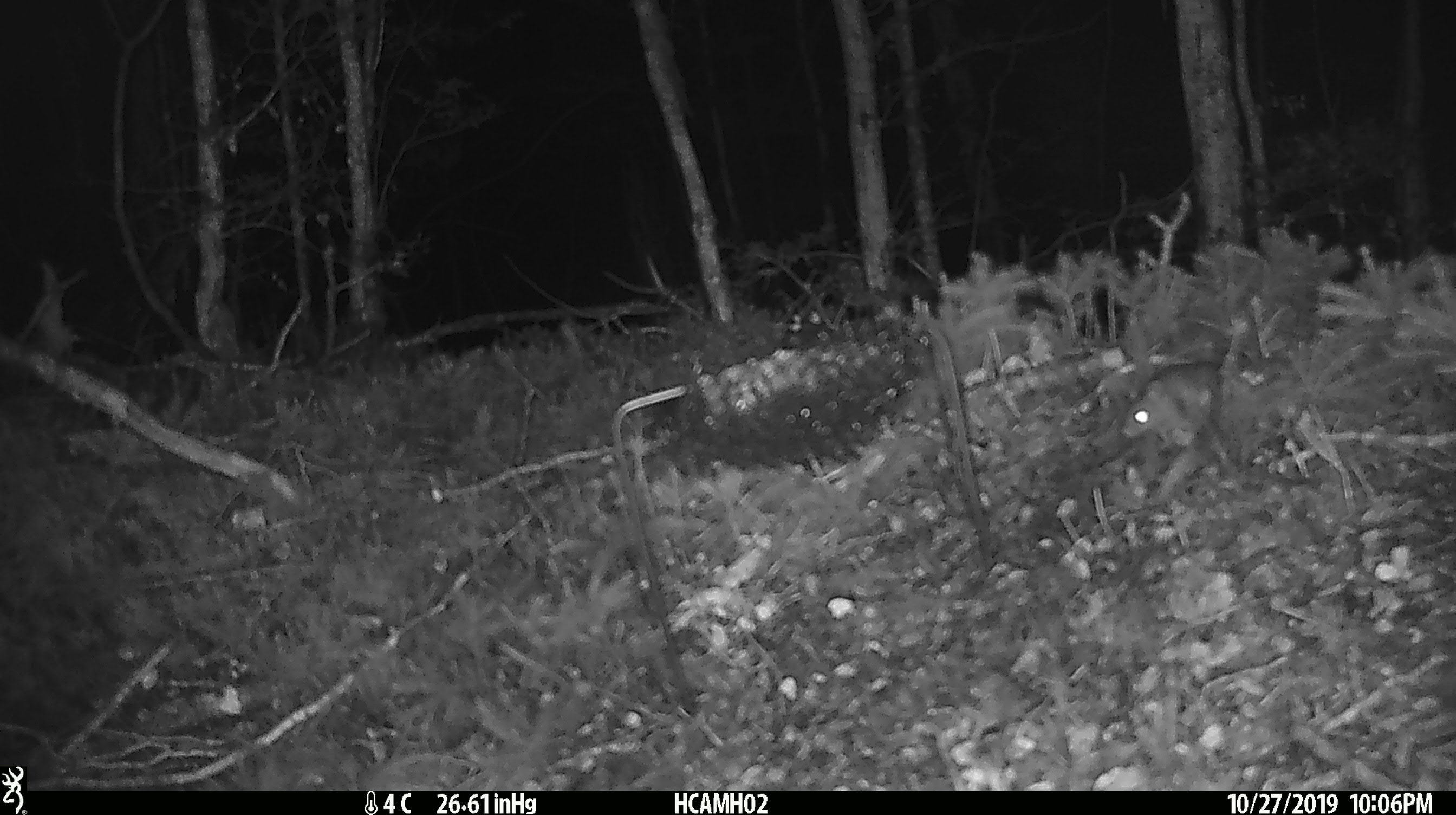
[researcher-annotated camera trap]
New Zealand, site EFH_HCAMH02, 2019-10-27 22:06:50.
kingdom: Animalia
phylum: Chordata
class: Mammalia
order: Rodentia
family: Muridae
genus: Mus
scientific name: Mus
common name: mouse